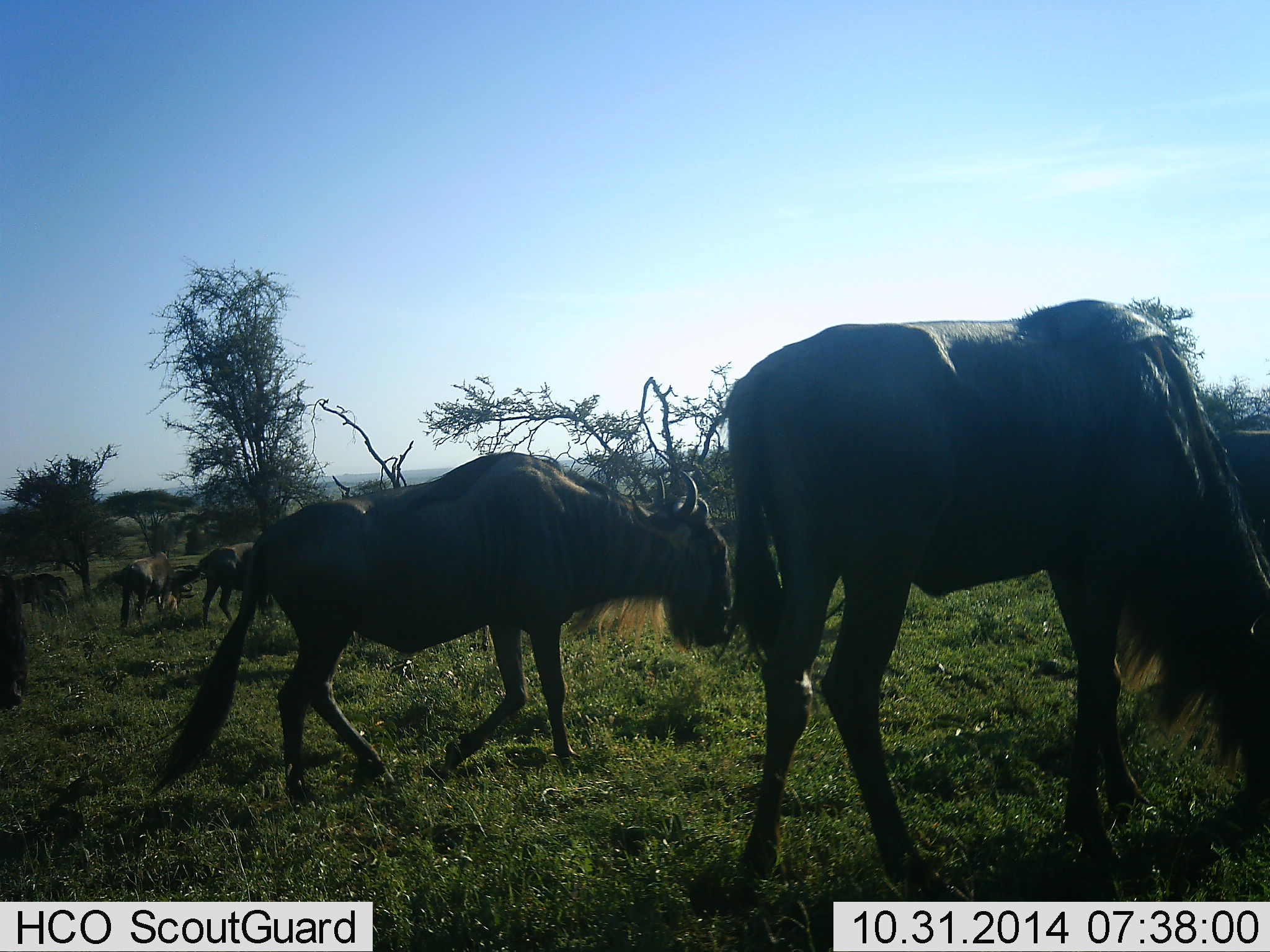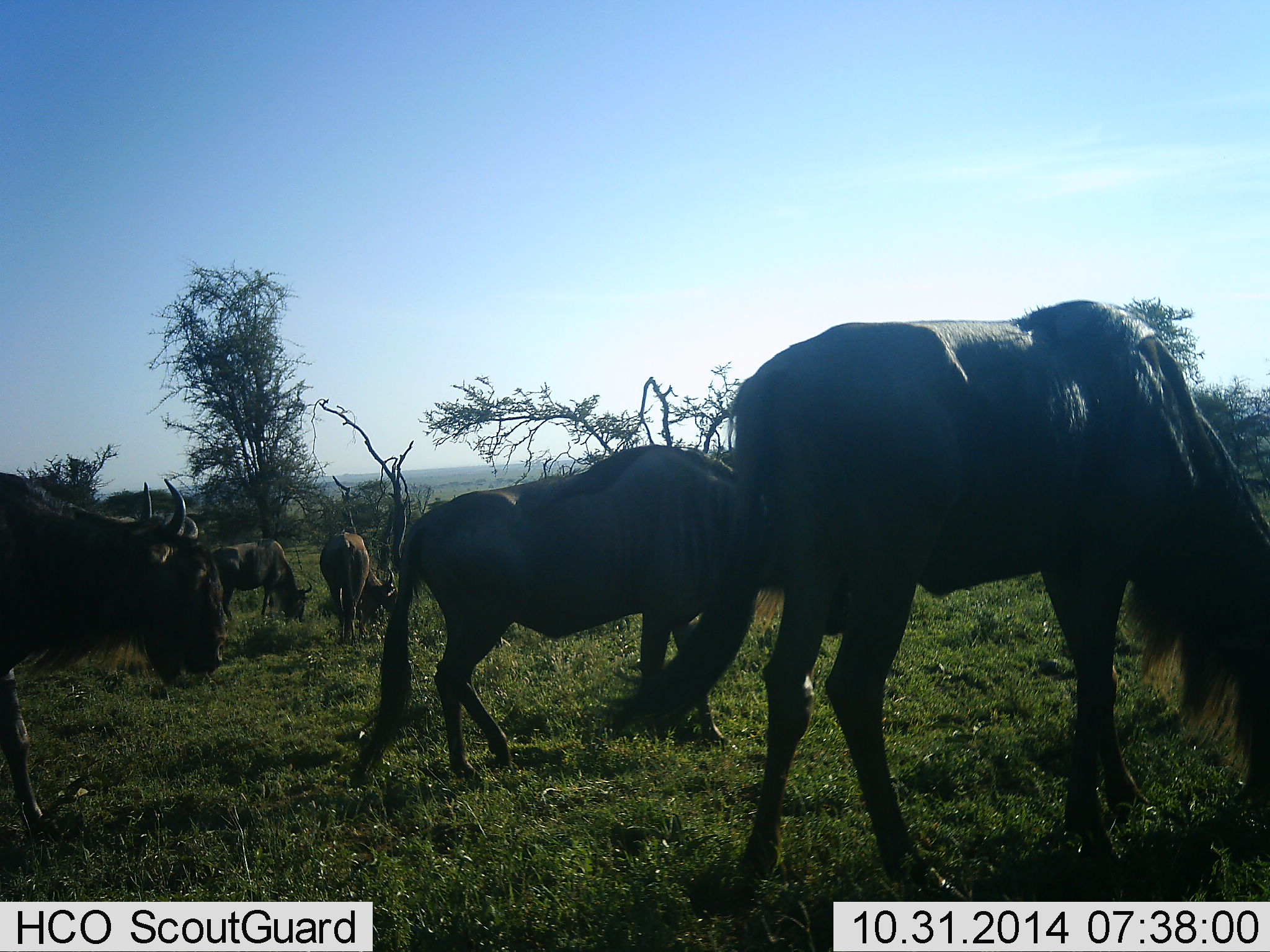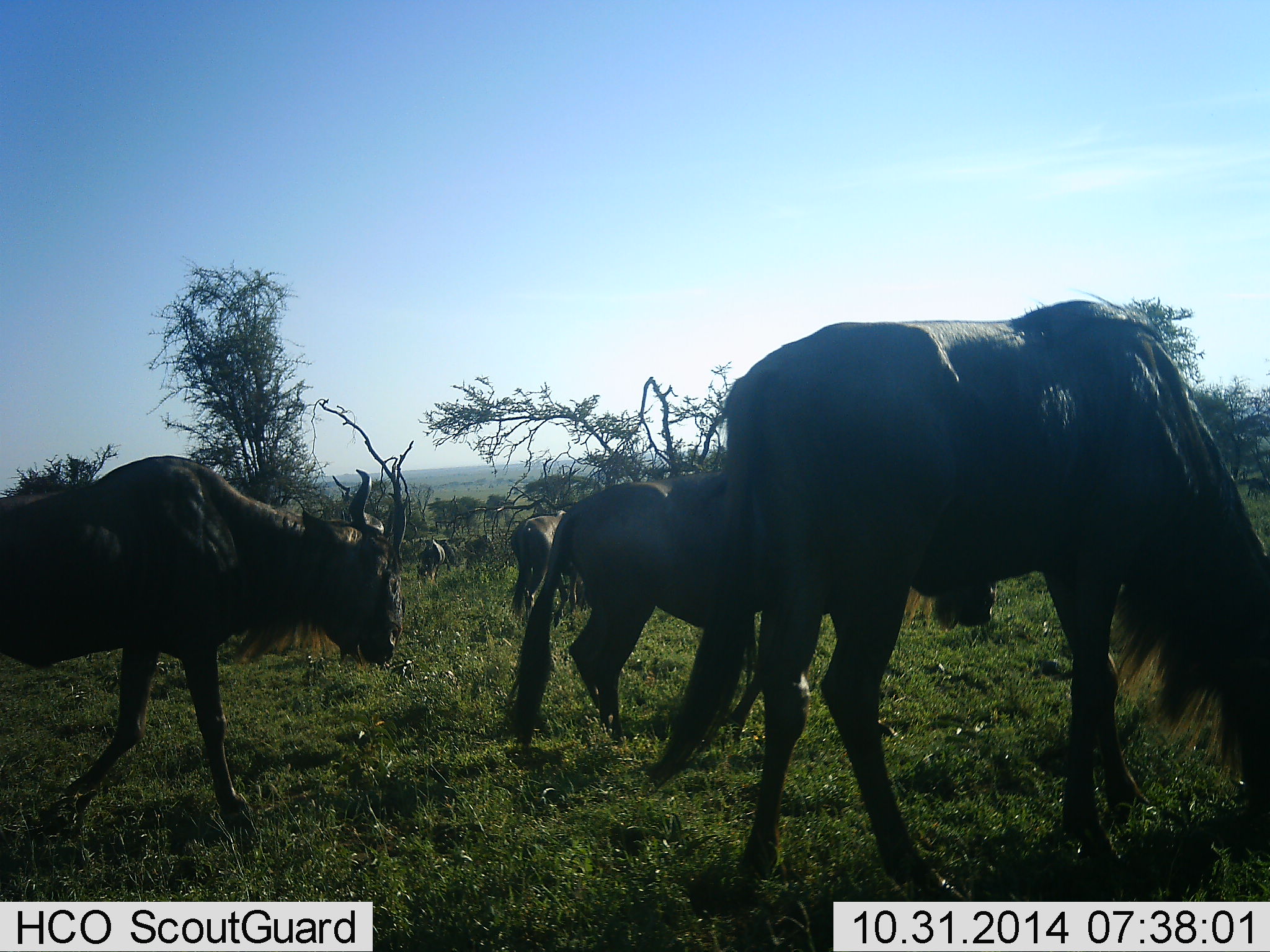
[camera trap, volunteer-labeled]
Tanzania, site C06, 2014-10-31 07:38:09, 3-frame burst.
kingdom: Animalia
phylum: Chordata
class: Mammalia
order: Artiodactyla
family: Bovidae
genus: Connochaetes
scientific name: Connochaetes taurinus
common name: blue wildebeest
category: wildebeest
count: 8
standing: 30%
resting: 0%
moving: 90%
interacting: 0%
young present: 0%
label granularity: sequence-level